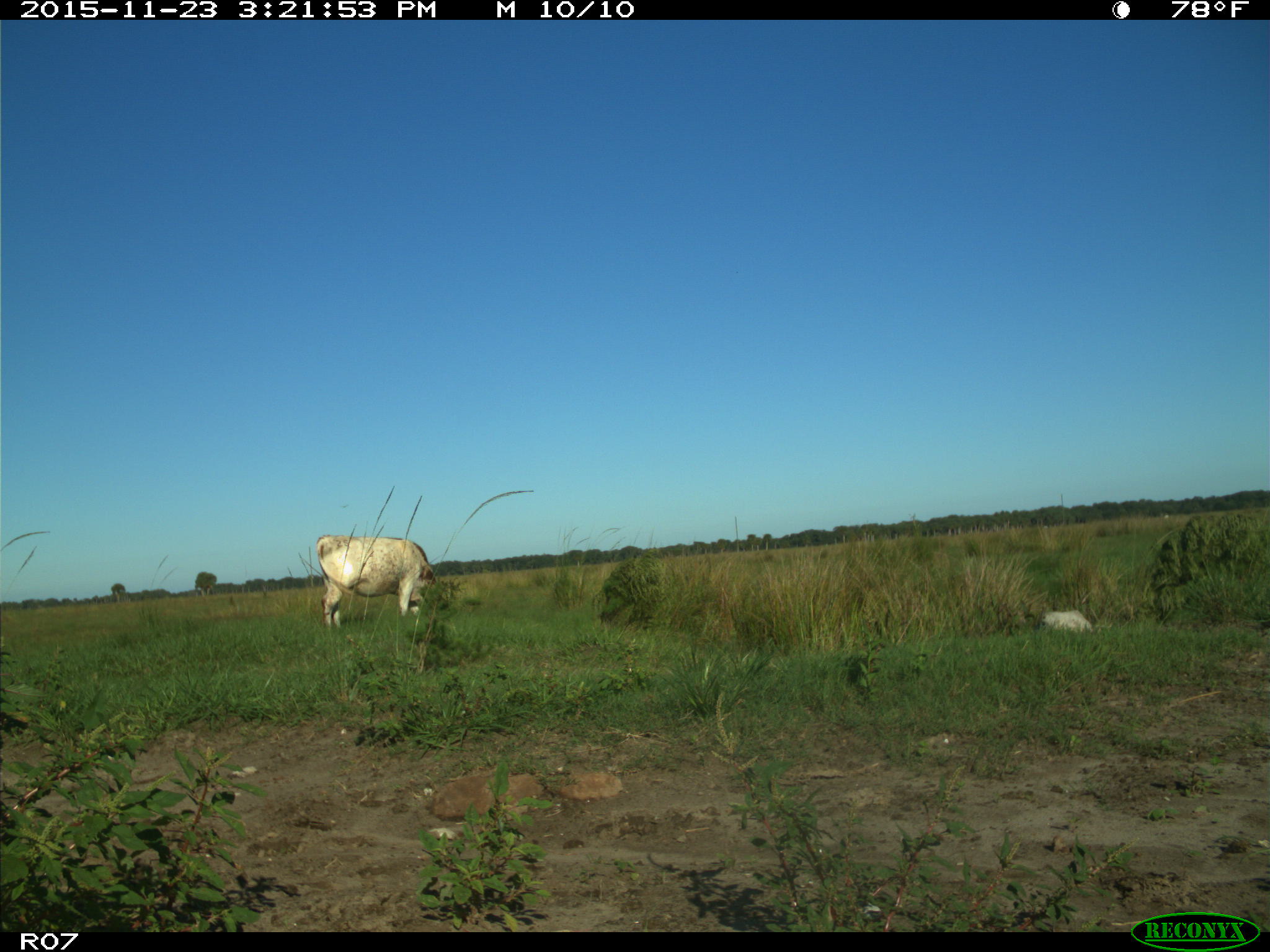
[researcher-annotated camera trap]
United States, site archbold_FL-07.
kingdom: Animalia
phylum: Chordata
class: Mammalia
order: Artiodactyla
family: Bovidae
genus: Bos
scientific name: Bos taurus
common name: domestic cow